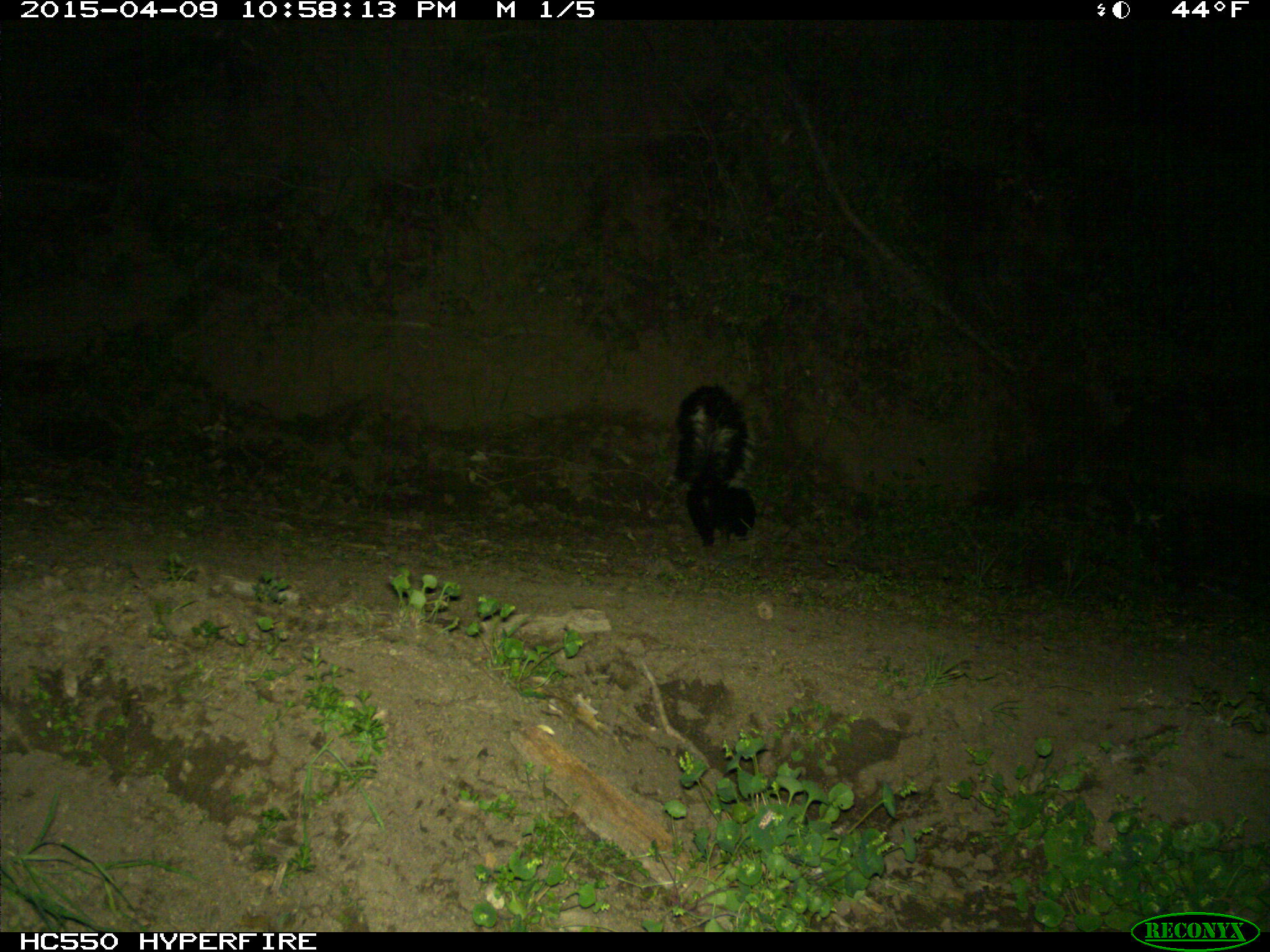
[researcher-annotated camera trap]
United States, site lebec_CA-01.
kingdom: Animalia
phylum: Chordata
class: Mammalia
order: Carnivora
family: Mephitidae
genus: Mephitis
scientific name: Mephitis mephitis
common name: striped skunk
Mephitis mephitis (striped skunk).